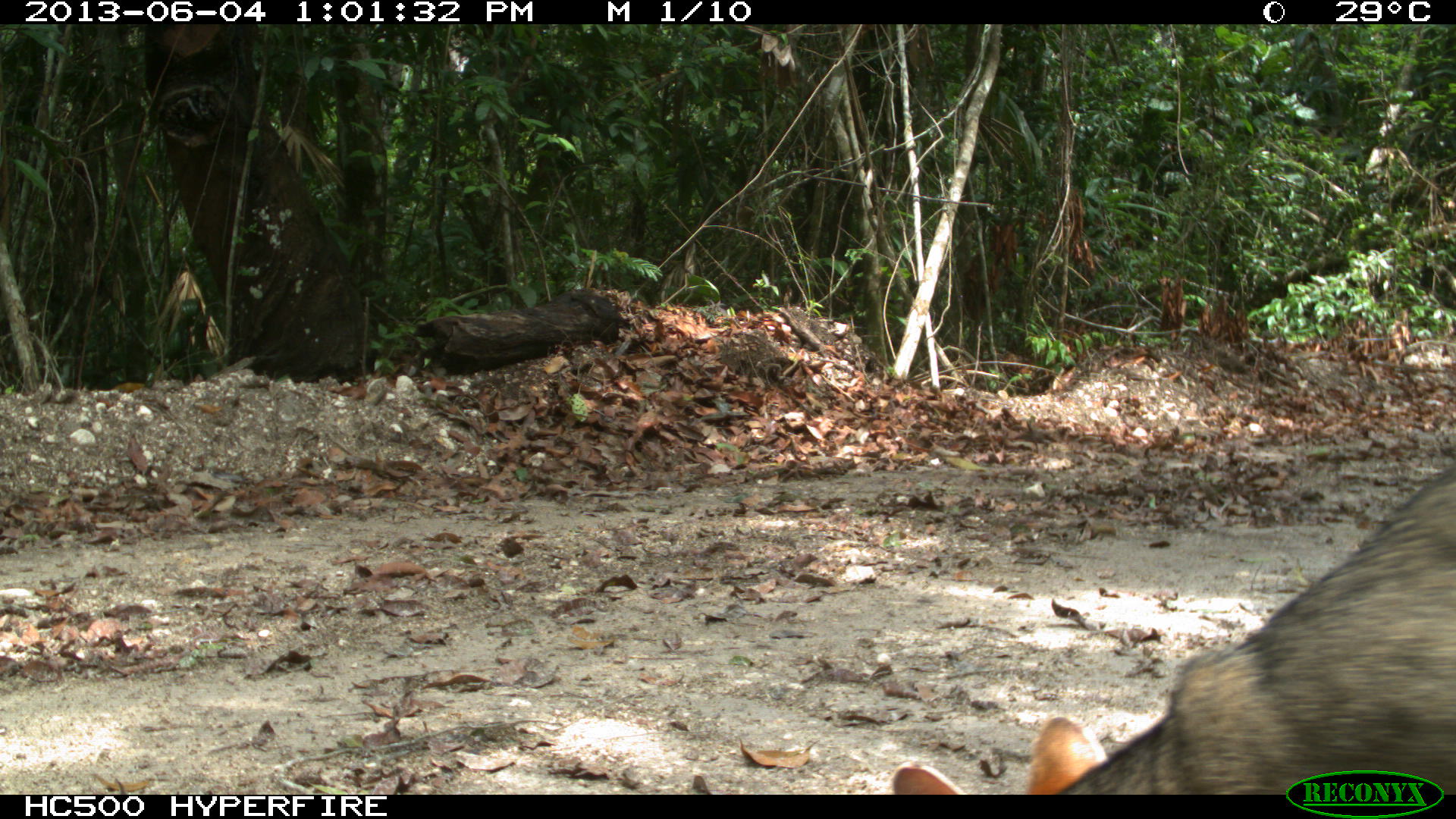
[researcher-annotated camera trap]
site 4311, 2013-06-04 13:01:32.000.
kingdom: Animalia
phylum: Chordata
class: Mammalia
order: Carnivora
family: Canidae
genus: Urocyon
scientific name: Urocyon cinereoargenteus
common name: gray fox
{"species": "Urocyon cinereoargenteus (gray fox)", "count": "1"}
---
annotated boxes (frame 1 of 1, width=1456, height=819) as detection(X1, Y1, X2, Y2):
urocyon cinereoargenteus: detection(889, 465, 1453, 795)